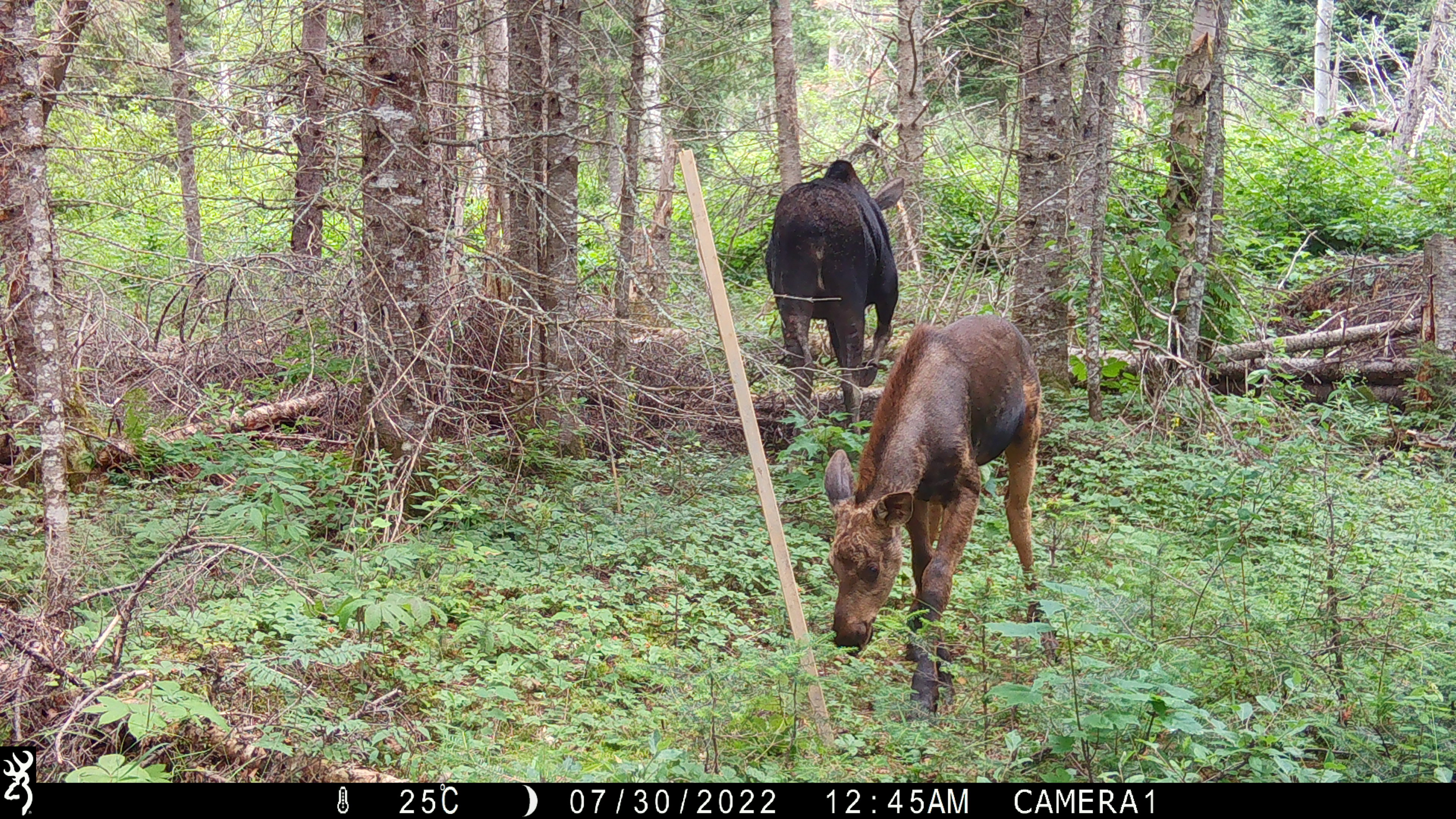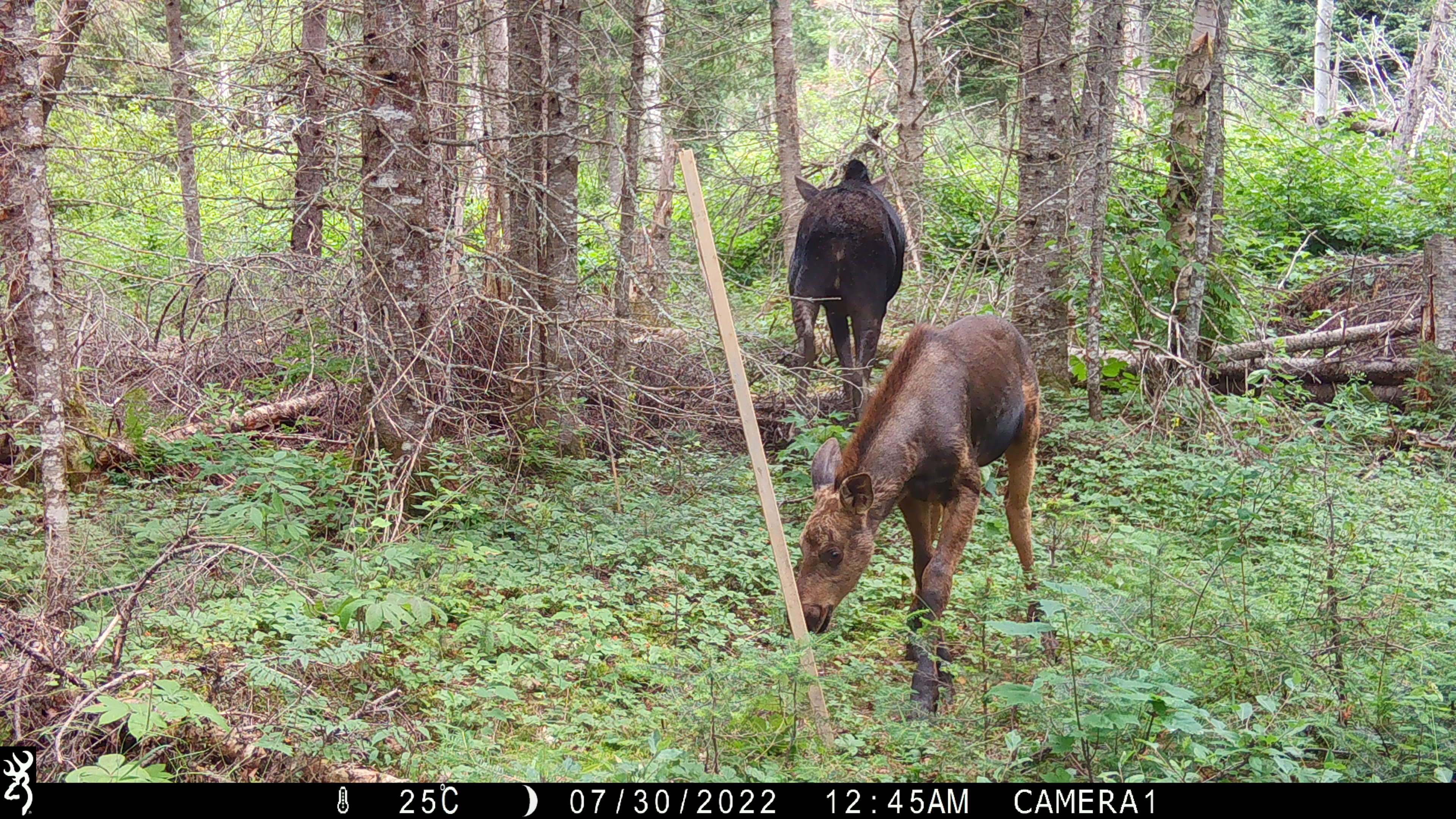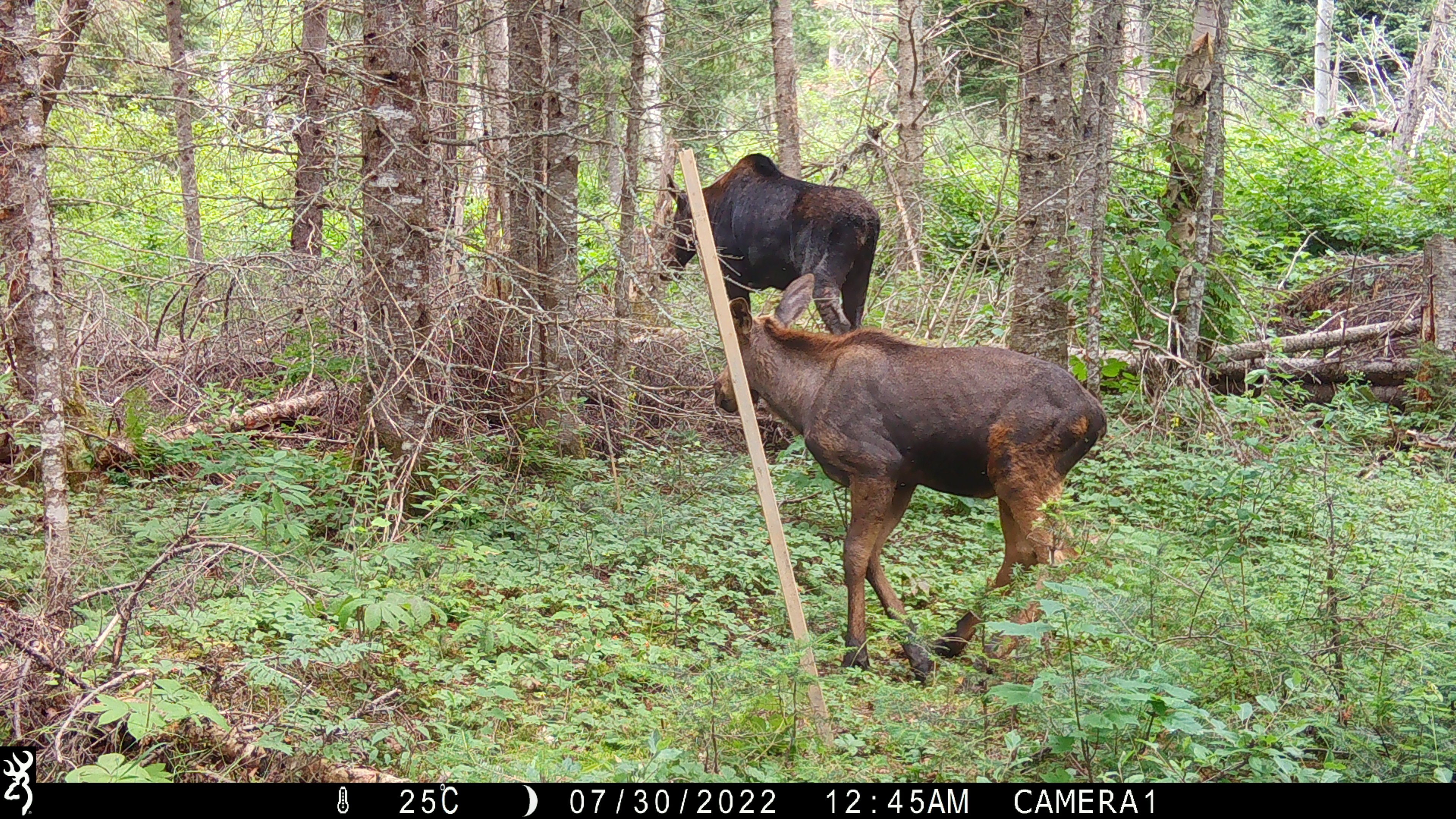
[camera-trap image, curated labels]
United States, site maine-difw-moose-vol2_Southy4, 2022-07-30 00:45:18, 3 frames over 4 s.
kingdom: Animalia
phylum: Chordata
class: Mammalia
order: Artiodactyla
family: Cervidae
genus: Alces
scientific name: Alces alces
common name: moose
Moose (Alces alces).